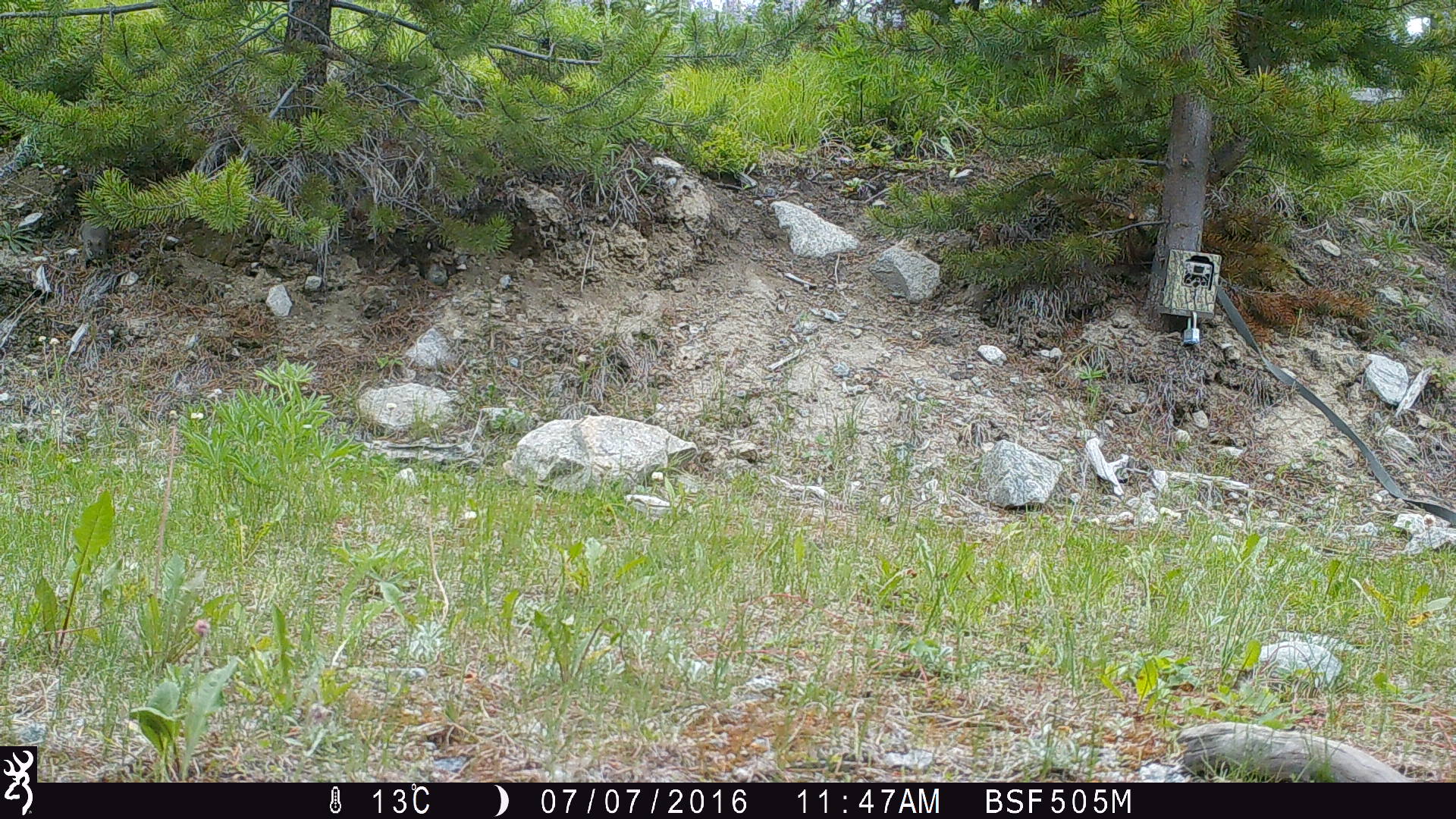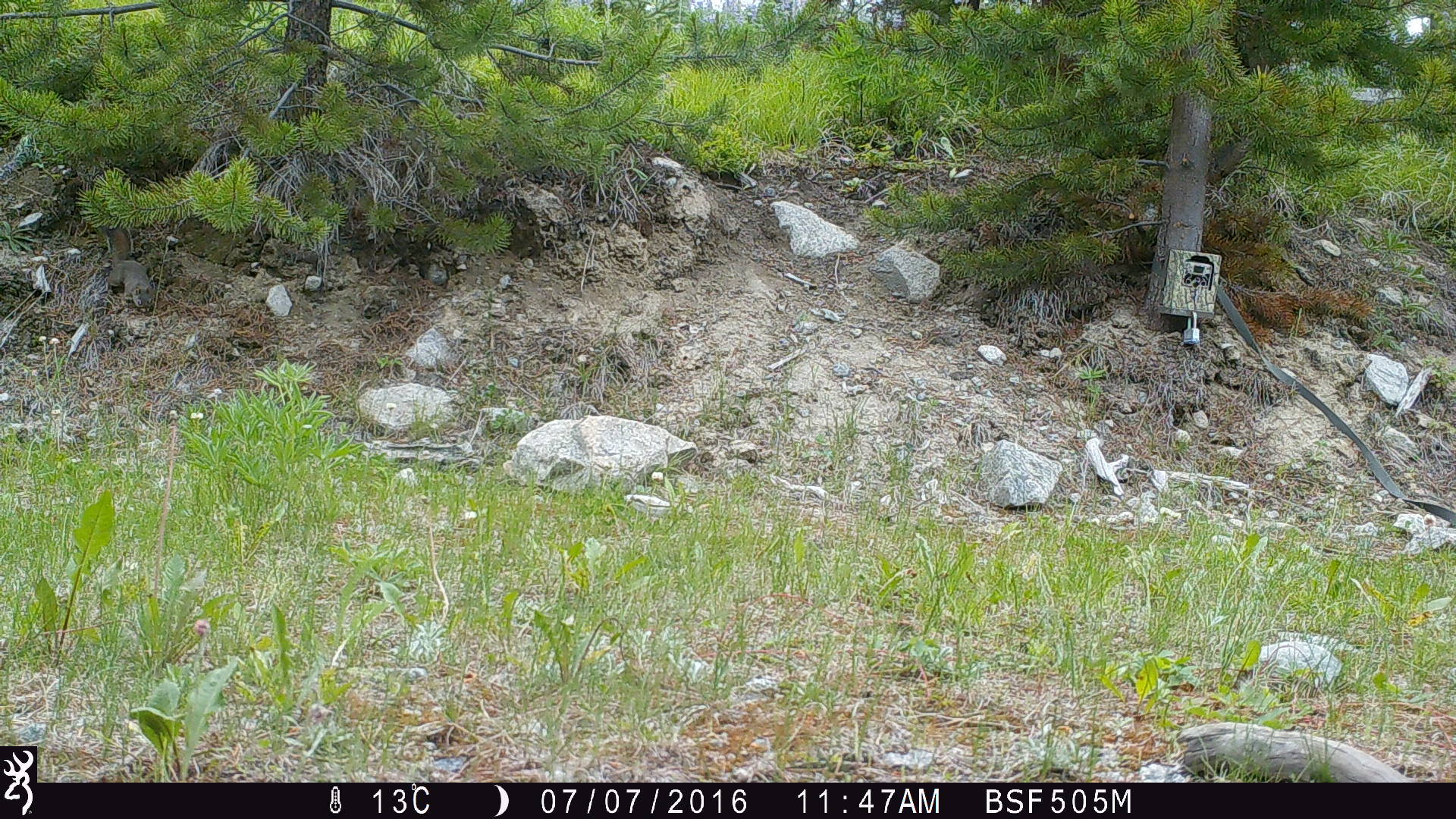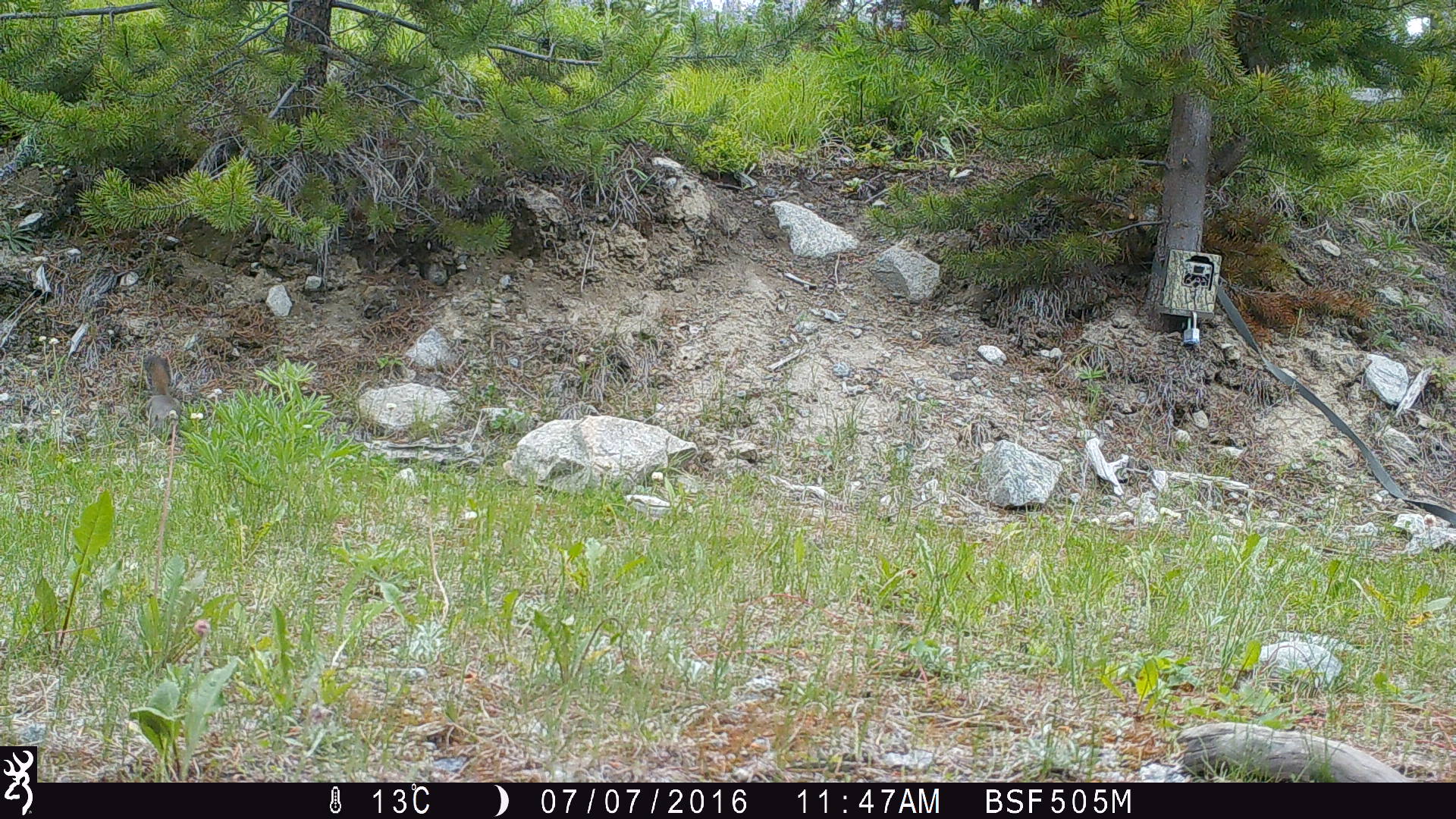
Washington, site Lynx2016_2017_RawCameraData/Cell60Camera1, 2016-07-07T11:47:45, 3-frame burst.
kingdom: Animalia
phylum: Chordata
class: Mammalia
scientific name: Mammalia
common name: small mammal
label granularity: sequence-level